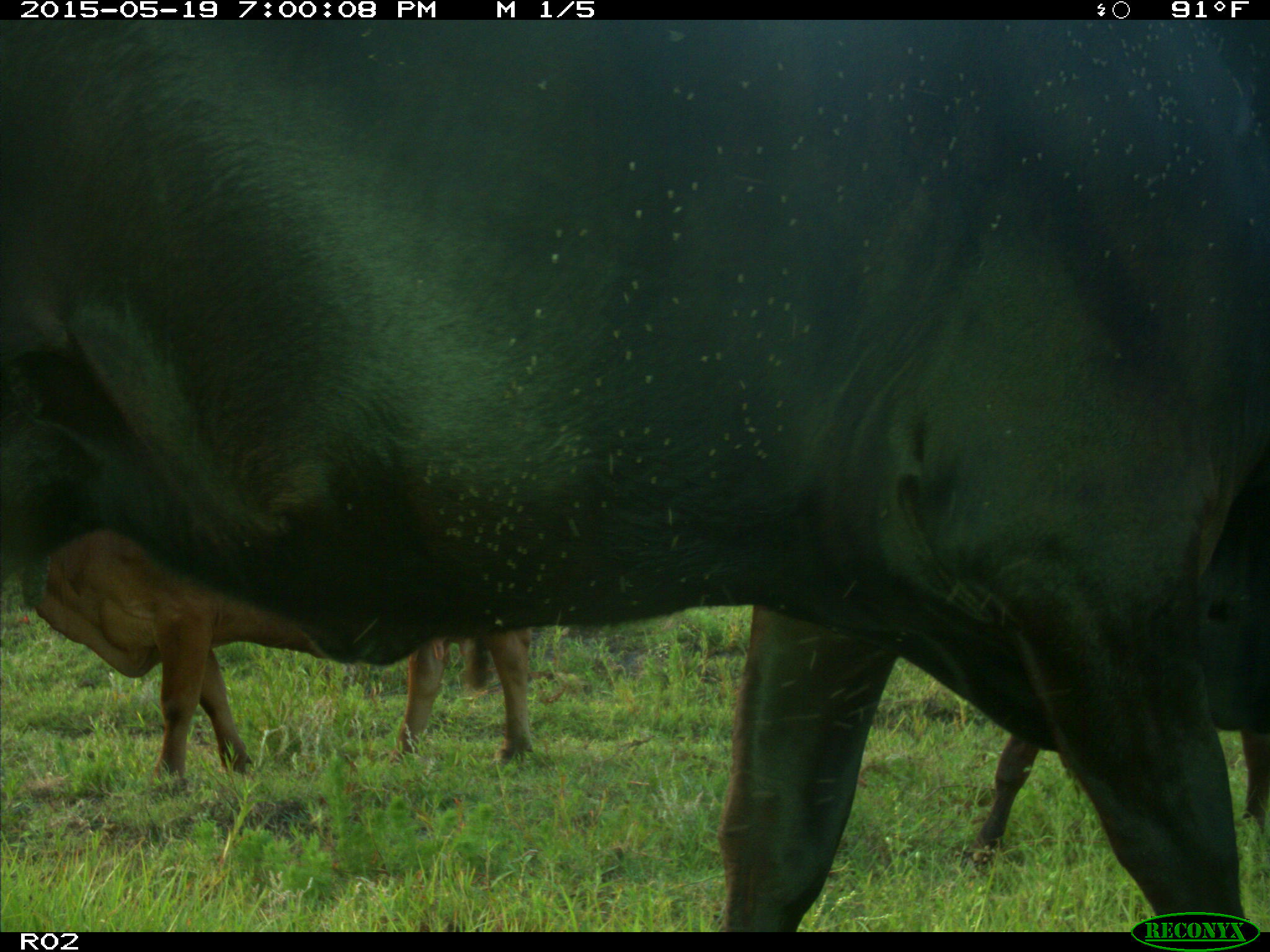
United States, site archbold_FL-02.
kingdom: Animalia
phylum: Chordata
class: Mammalia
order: Artiodactyla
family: Bovidae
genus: Bos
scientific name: Bos taurus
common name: domestic cow